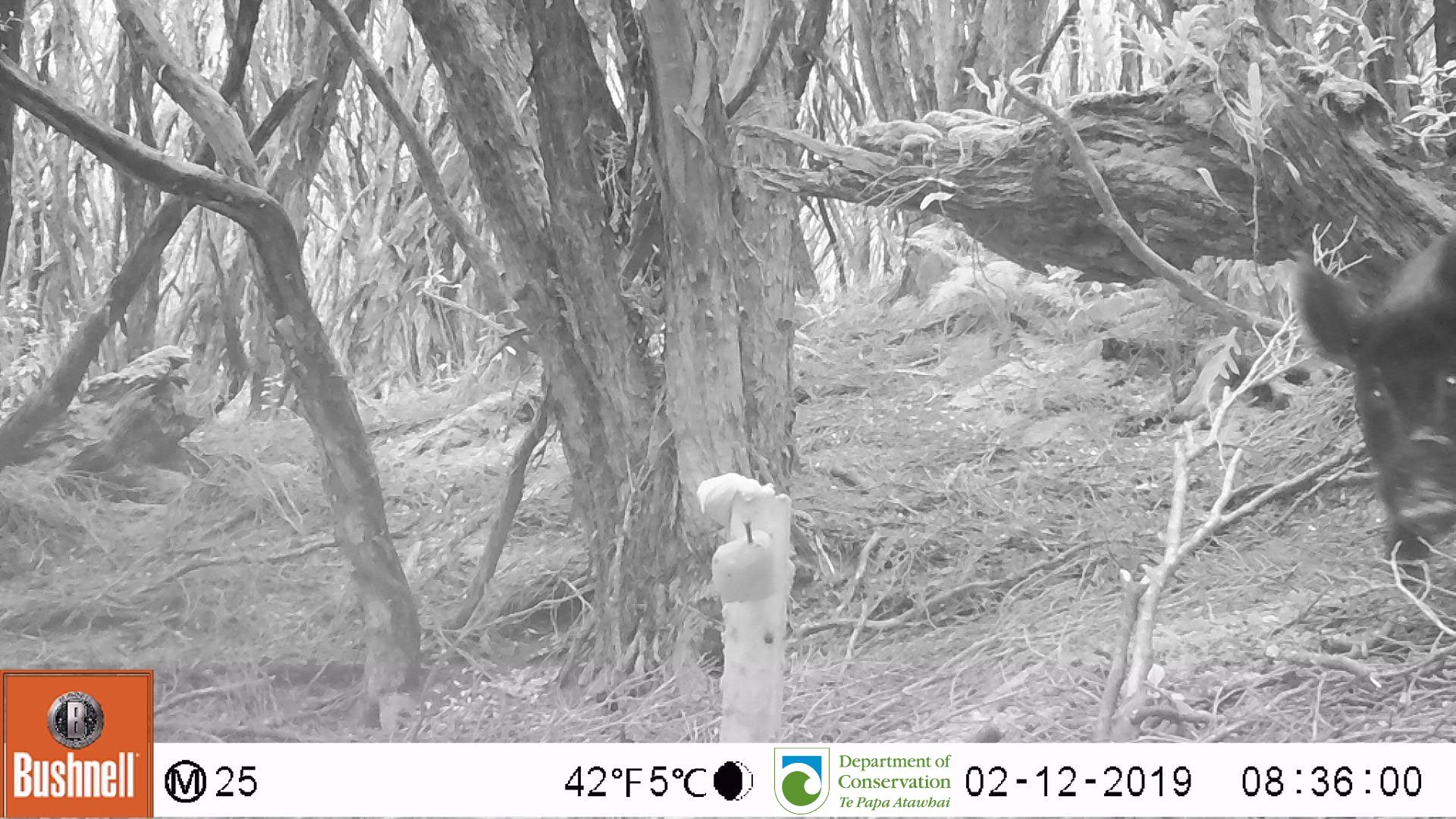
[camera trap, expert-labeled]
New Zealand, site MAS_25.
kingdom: Animalia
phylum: Chordata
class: Mammalia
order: Artiodactyla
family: Suidae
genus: Sus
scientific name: Sus scrofa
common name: pig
Pig (Sus scrofa).